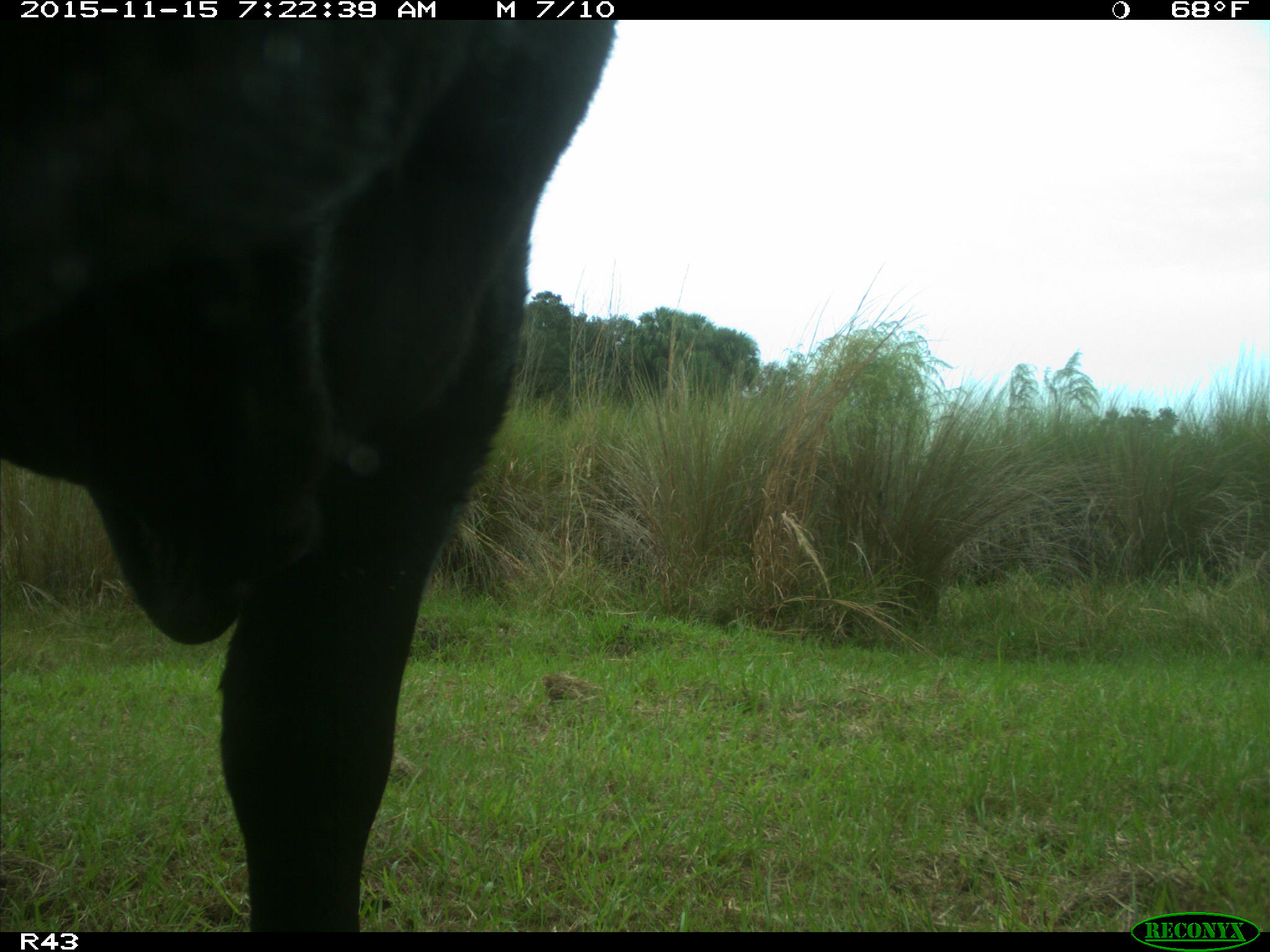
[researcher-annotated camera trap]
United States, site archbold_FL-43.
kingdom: Animalia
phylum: Chordata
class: Mammalia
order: Artiodactyla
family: Bovidae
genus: Bos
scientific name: Bos taurus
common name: domestic cow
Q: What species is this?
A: Bos taurus (domestic cow).